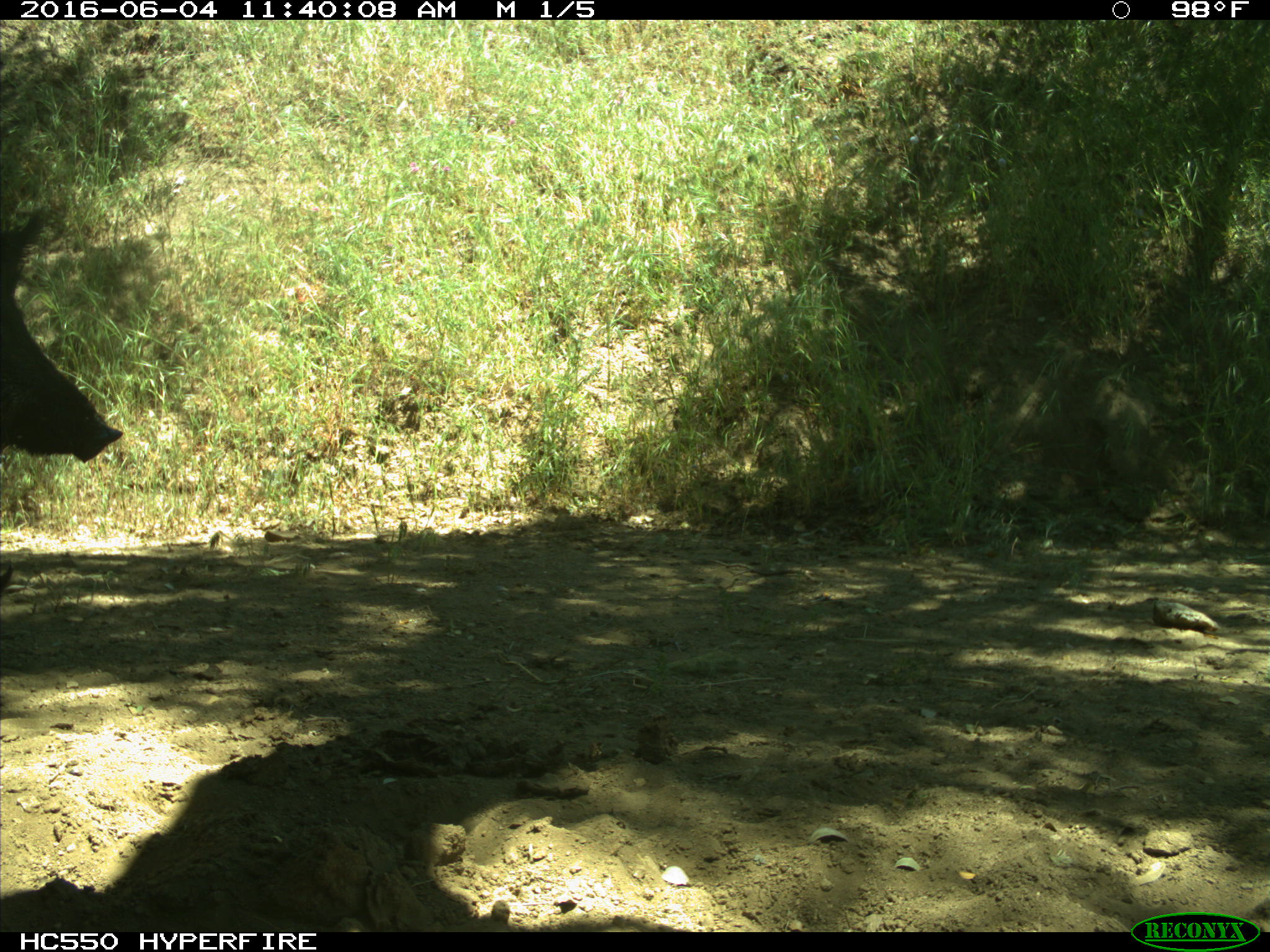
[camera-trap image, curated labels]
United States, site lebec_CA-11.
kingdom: Animalia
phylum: Chordata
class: Mammalia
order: Artiodactyla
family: Suidae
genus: Sus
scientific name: Sus scrofa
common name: wild boar